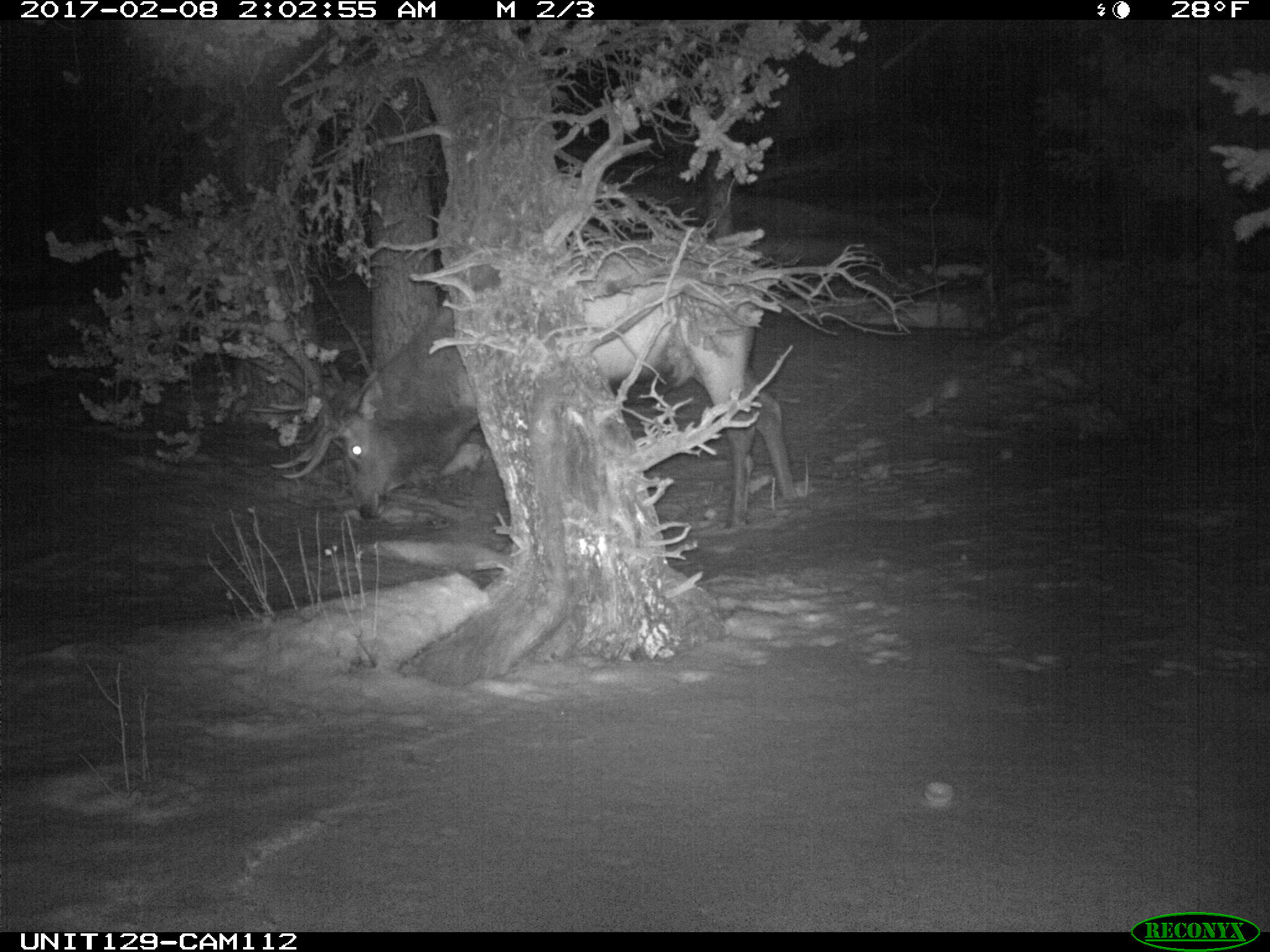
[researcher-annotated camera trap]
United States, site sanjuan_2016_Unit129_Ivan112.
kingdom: Animalia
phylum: Chordata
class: Mammalia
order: Artiodactyla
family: Cervidae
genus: Cervus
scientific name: Cervus elaphus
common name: red deer